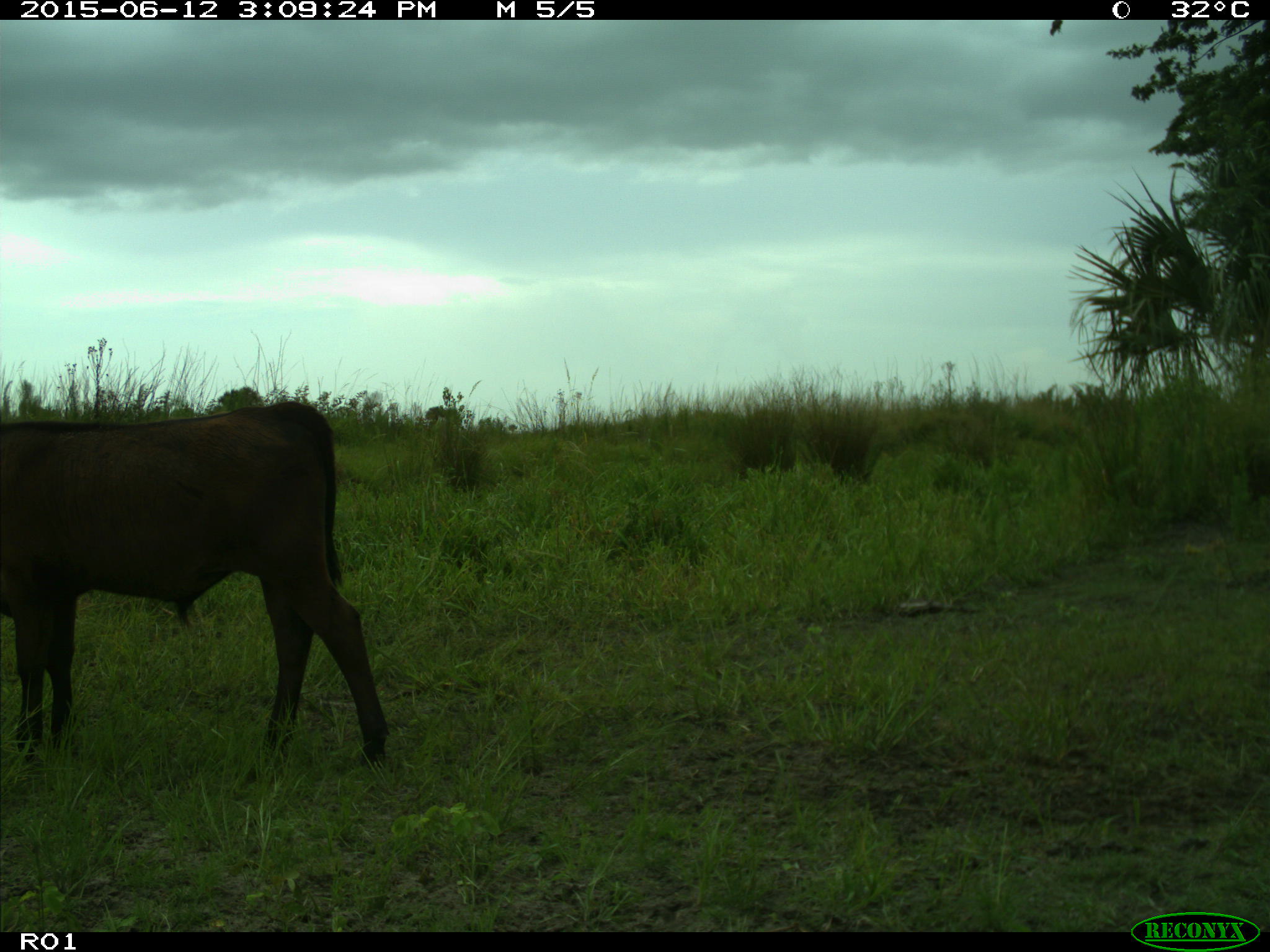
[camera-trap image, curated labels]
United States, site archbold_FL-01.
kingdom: Animalia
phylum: Chordata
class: Mammalia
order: Artiodactyla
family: Bovidae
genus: Bos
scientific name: Bos taurus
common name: domestic cow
Bos taurus (domestic cow).